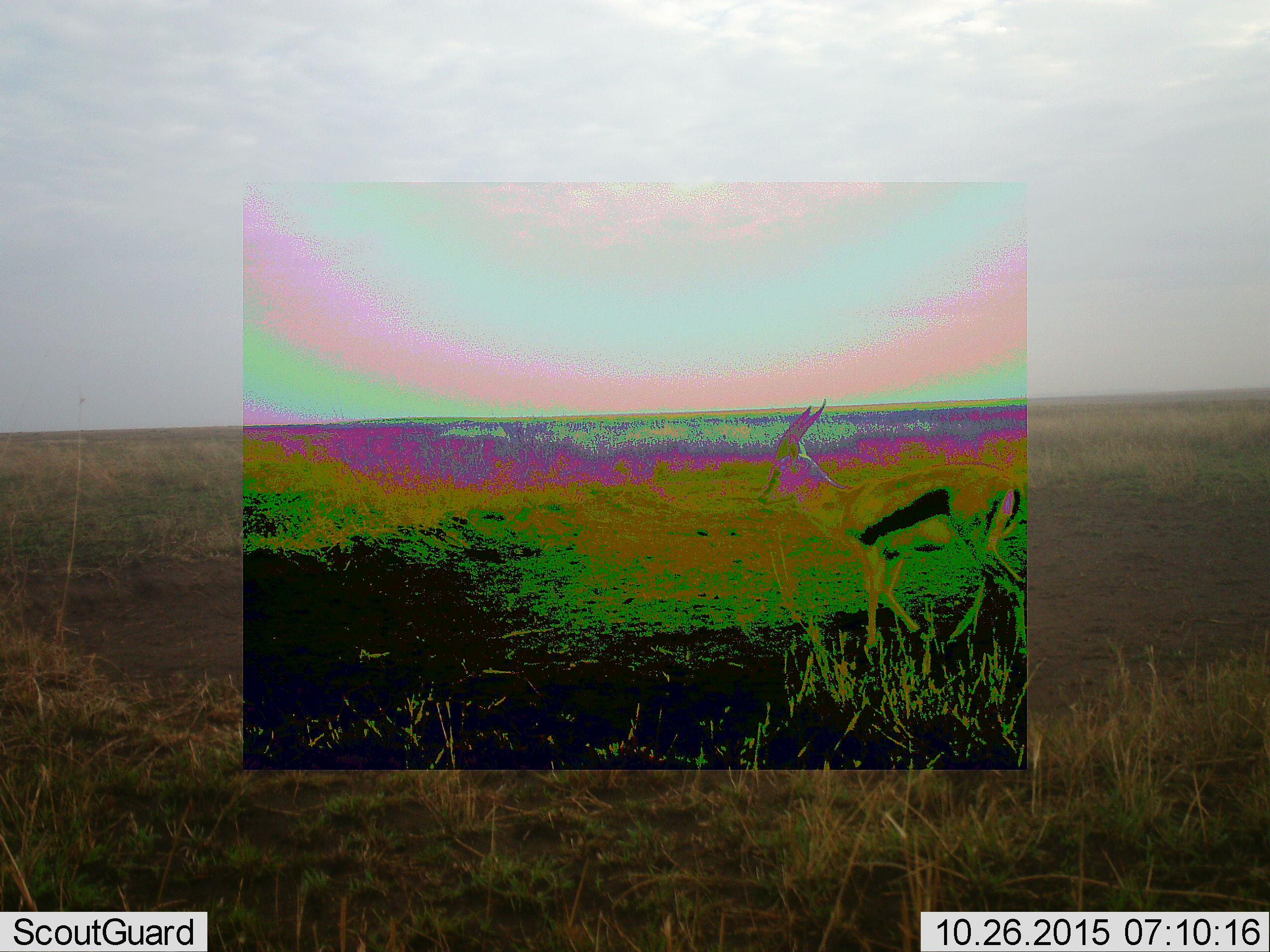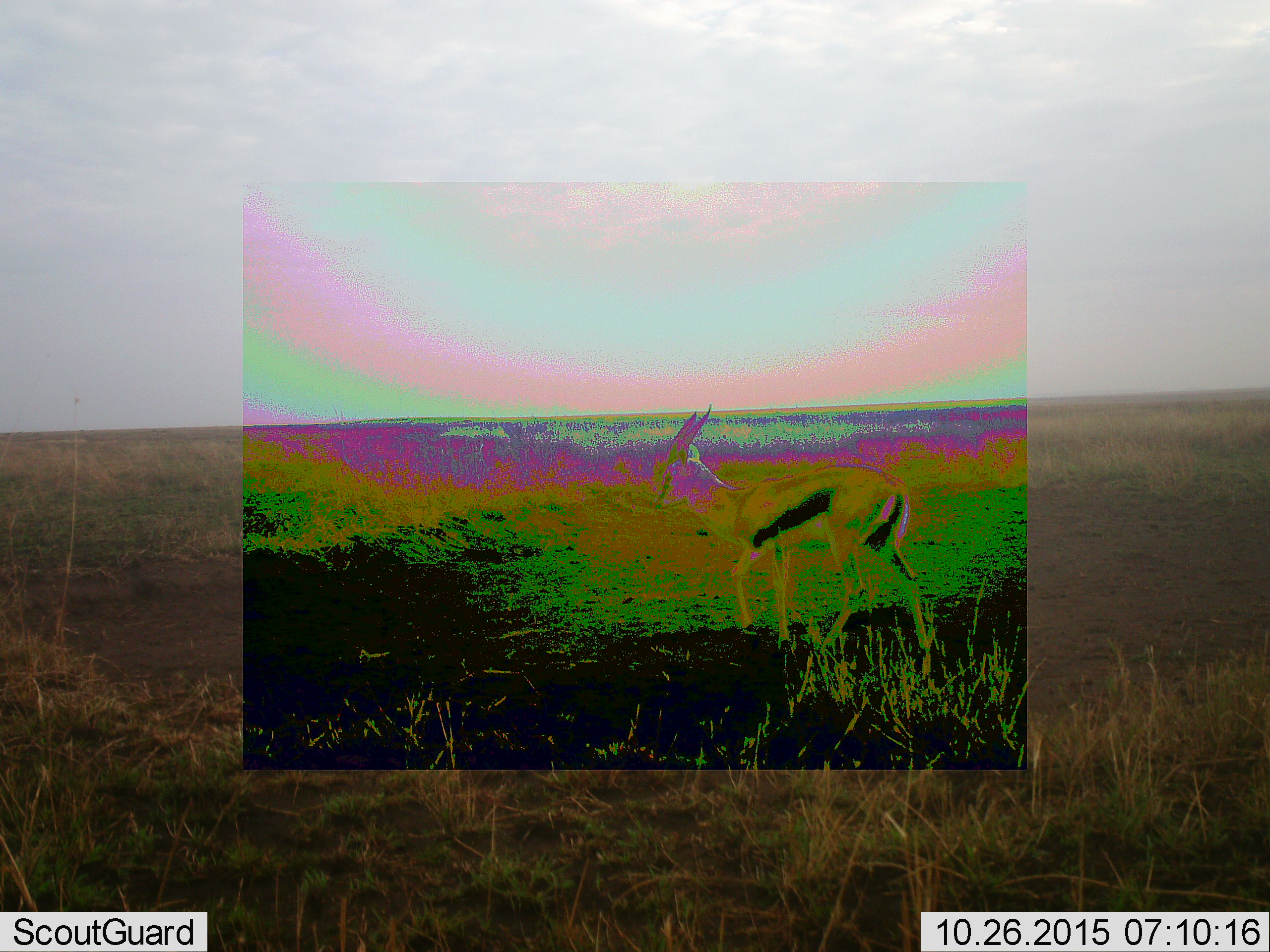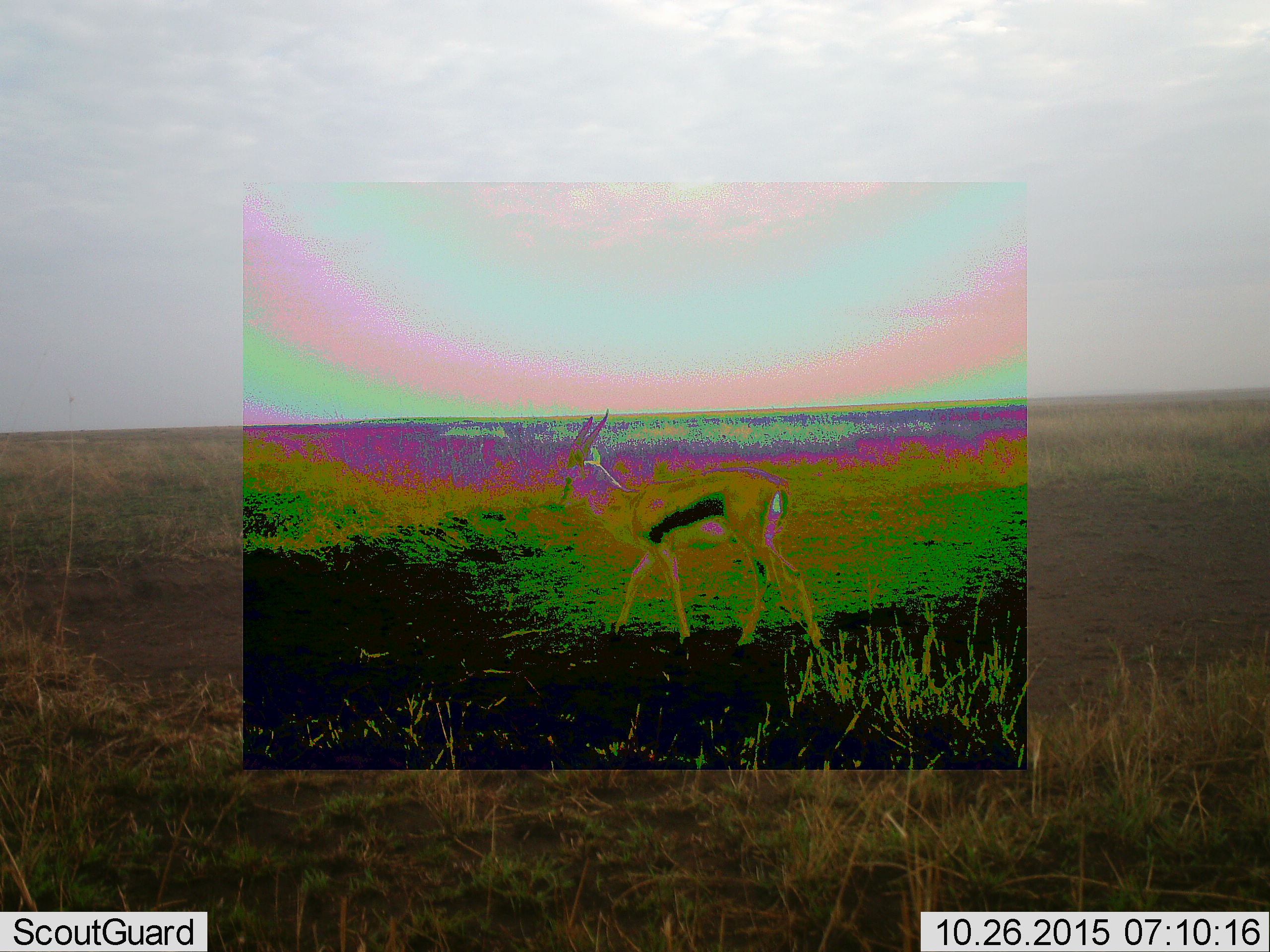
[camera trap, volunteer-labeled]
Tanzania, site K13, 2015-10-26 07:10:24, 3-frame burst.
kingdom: Animalia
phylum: Chordata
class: Mammalia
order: Artiodactyla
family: Bovidae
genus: Eudorcas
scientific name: Eudorcas thomsonii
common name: thomson's gazelle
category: gazellethomsons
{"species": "gazellethomsons (thomson's gazelle) (Eudorcas thomsonii)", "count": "1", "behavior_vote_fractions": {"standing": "22%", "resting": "0%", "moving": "89%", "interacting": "0%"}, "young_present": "0%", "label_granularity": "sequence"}